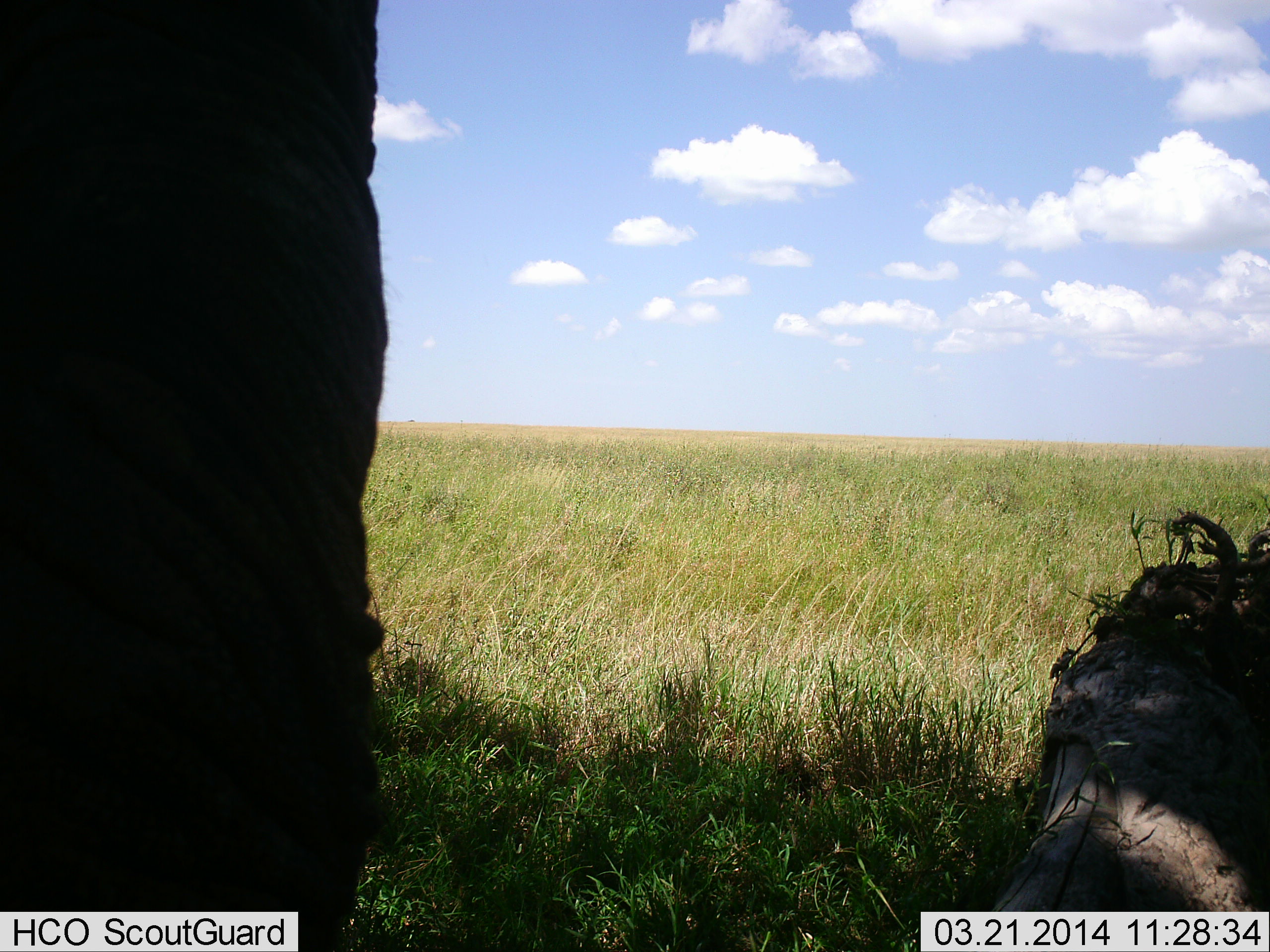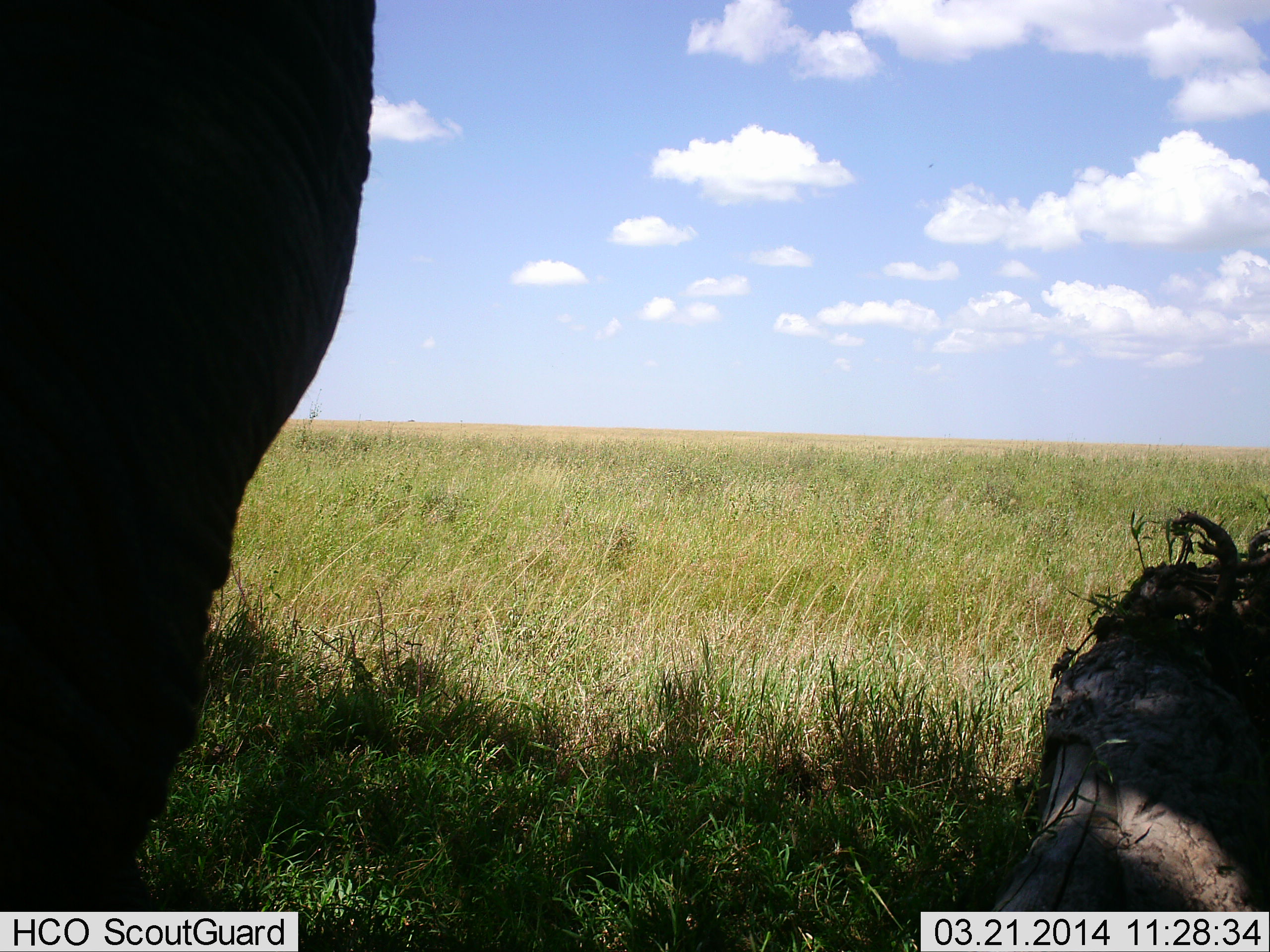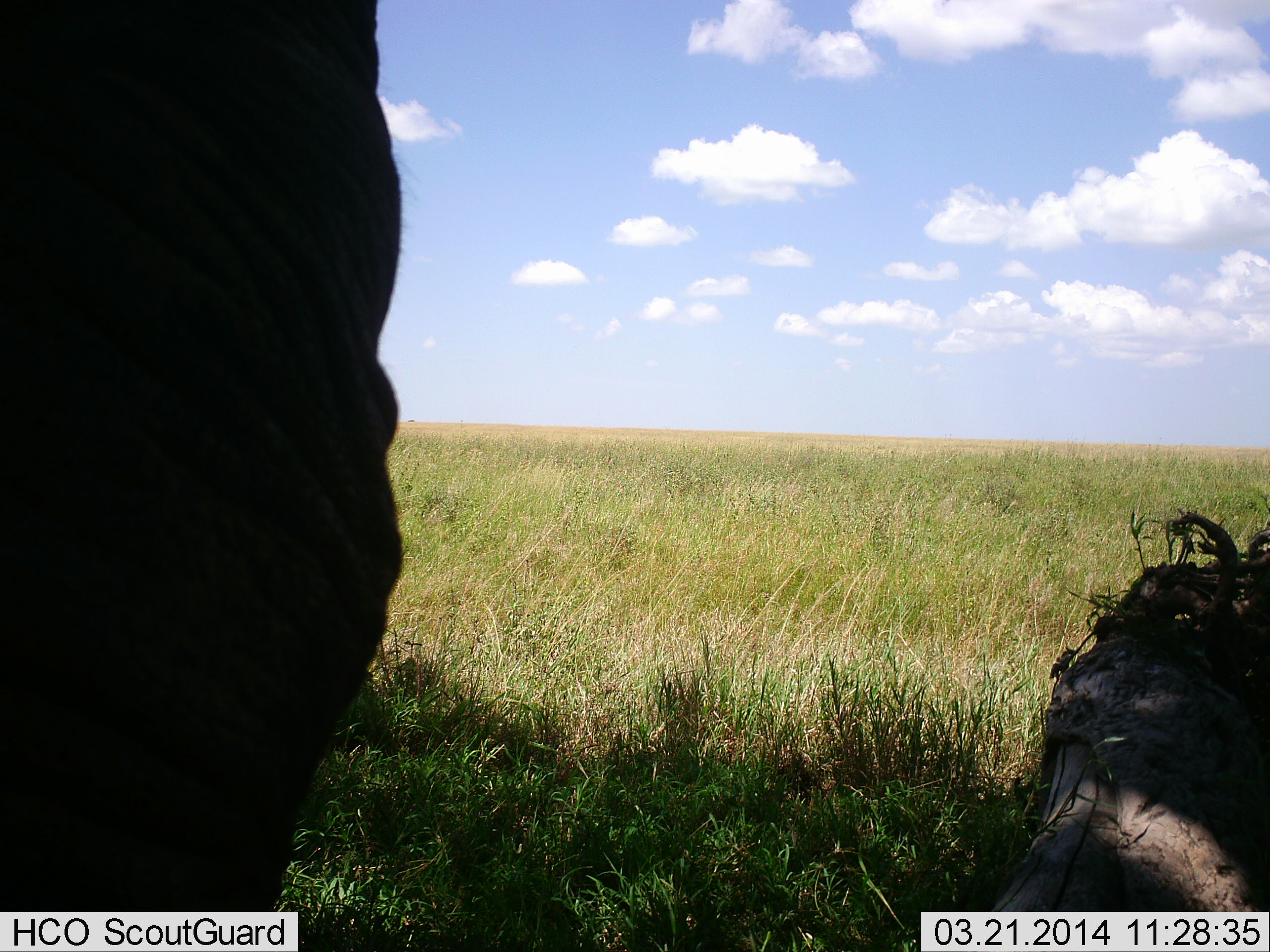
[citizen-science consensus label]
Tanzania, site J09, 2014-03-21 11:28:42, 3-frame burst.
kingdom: Animalia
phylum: Chordata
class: Mammalia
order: Proboscidea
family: Elephantidae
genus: Loxodonta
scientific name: Loxodonta africana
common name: african bush elephant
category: elephant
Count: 1.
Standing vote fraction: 80%.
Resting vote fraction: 20%.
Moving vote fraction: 10%.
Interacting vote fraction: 0%.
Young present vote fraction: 0%.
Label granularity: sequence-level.